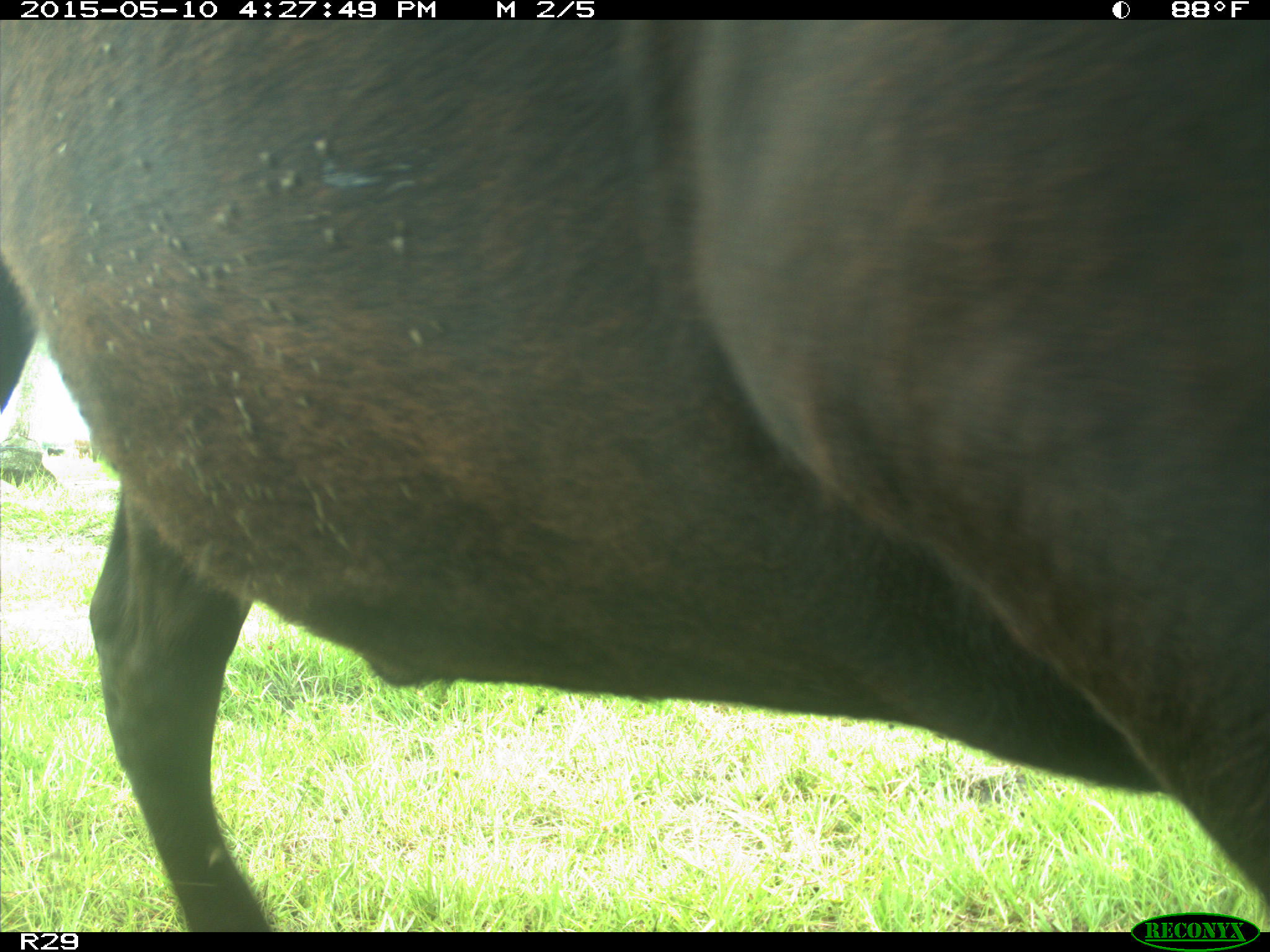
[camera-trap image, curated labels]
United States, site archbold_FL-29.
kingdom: Animalia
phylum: Chordata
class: Mammalia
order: Artiodactyla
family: Bovidae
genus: Bos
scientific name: Bos taurus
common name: domestic cow